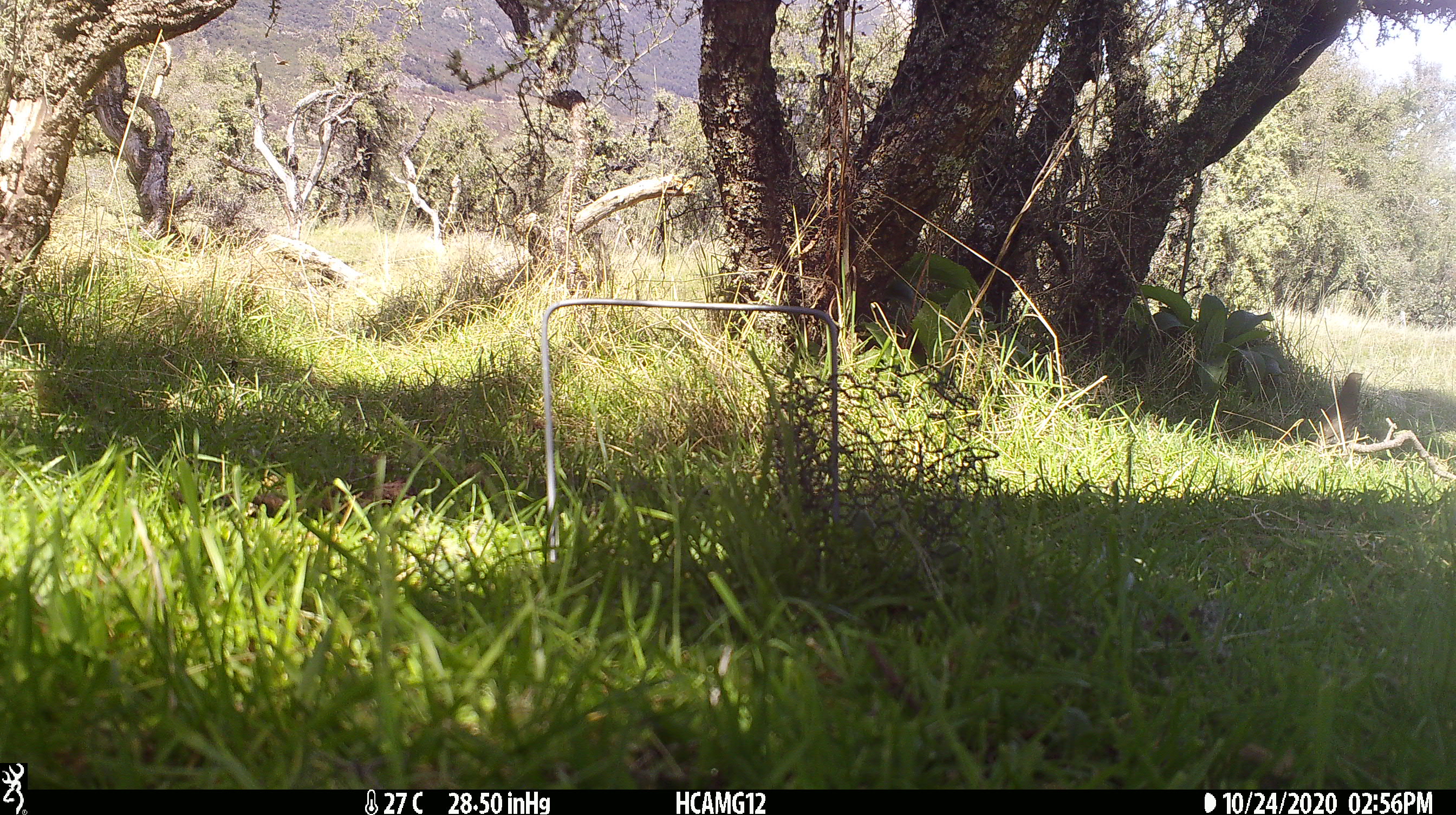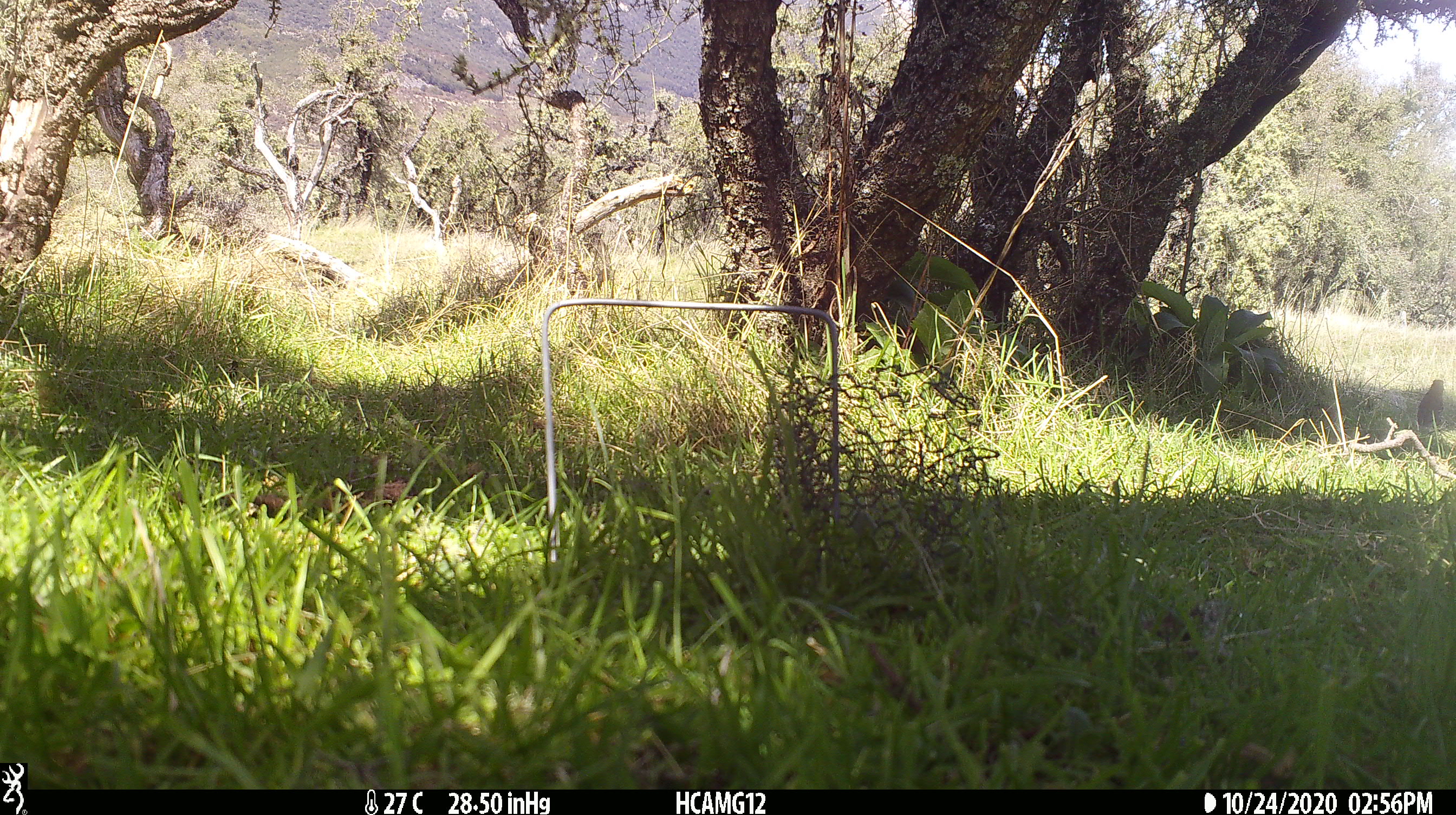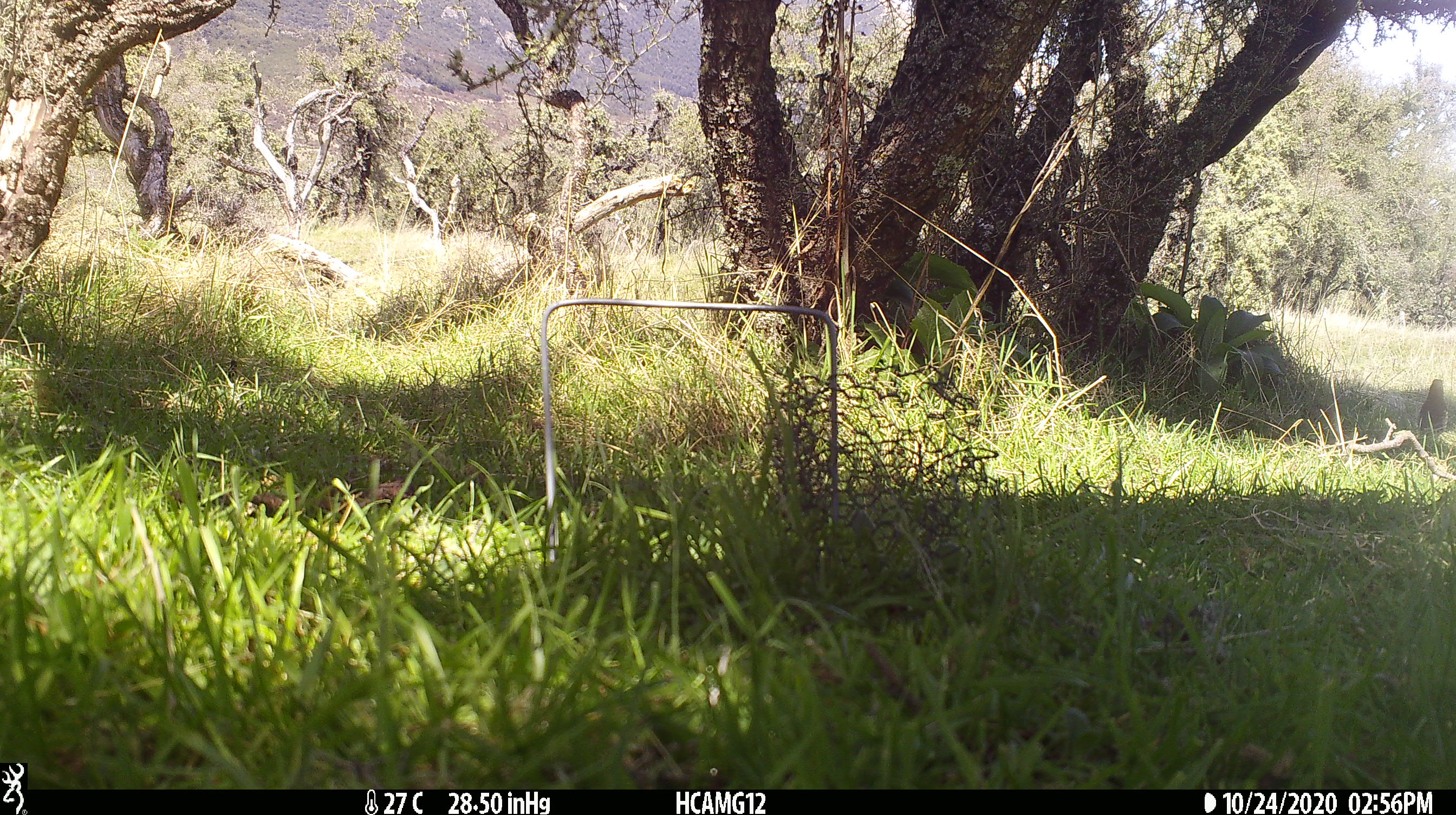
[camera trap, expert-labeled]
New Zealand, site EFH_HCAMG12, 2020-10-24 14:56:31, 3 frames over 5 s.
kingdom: Animalia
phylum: Chordata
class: Aves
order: Passeriformes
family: Turdidae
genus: Turdus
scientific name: Turdus philomelos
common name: song thrush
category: thrush